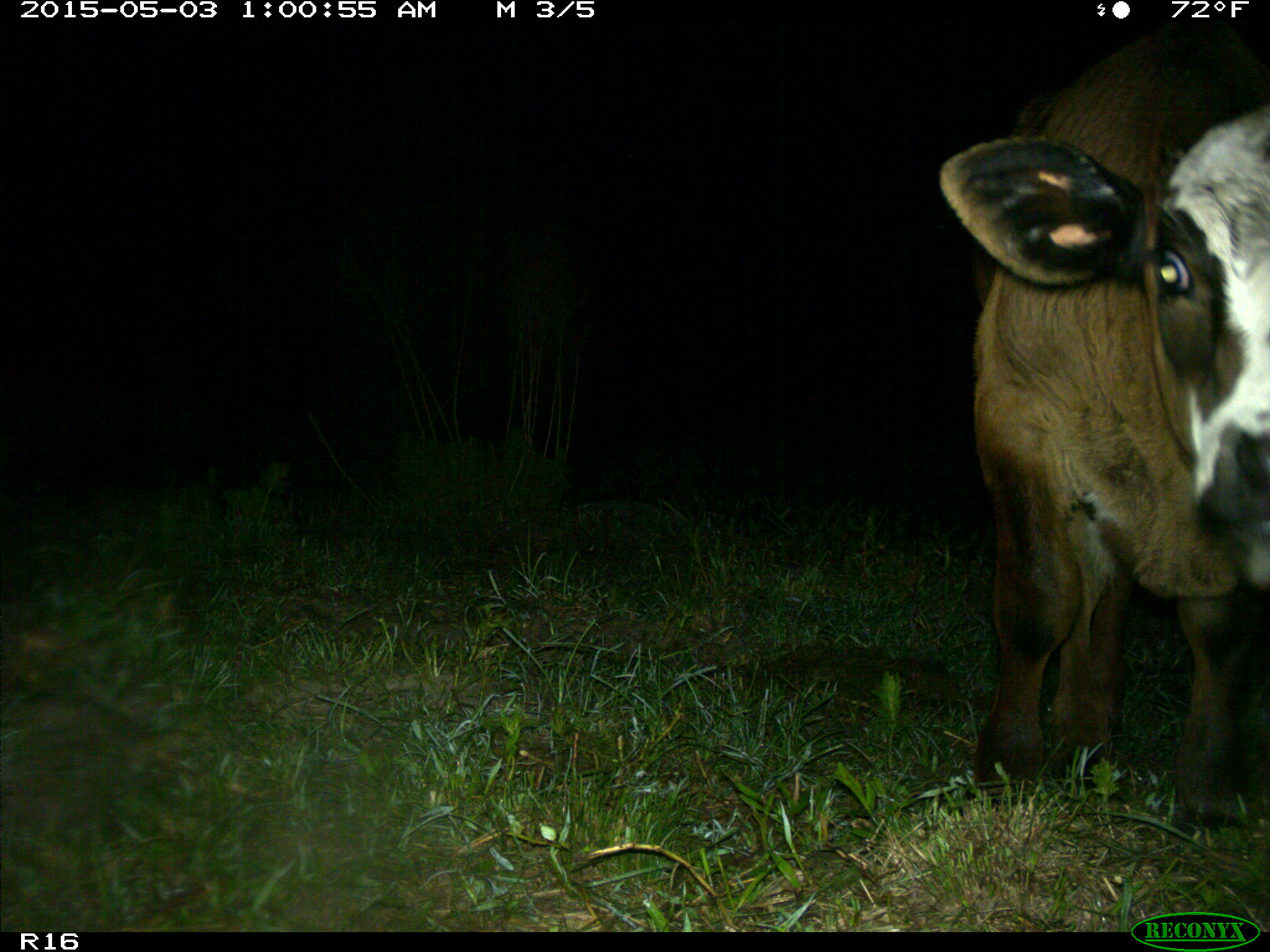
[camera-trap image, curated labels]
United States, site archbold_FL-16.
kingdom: Animalia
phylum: Chordata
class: Mammalia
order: Artiodactyla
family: Bovidae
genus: Bos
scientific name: Bos taurus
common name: domestic cow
Bos taurus (domestic cow).